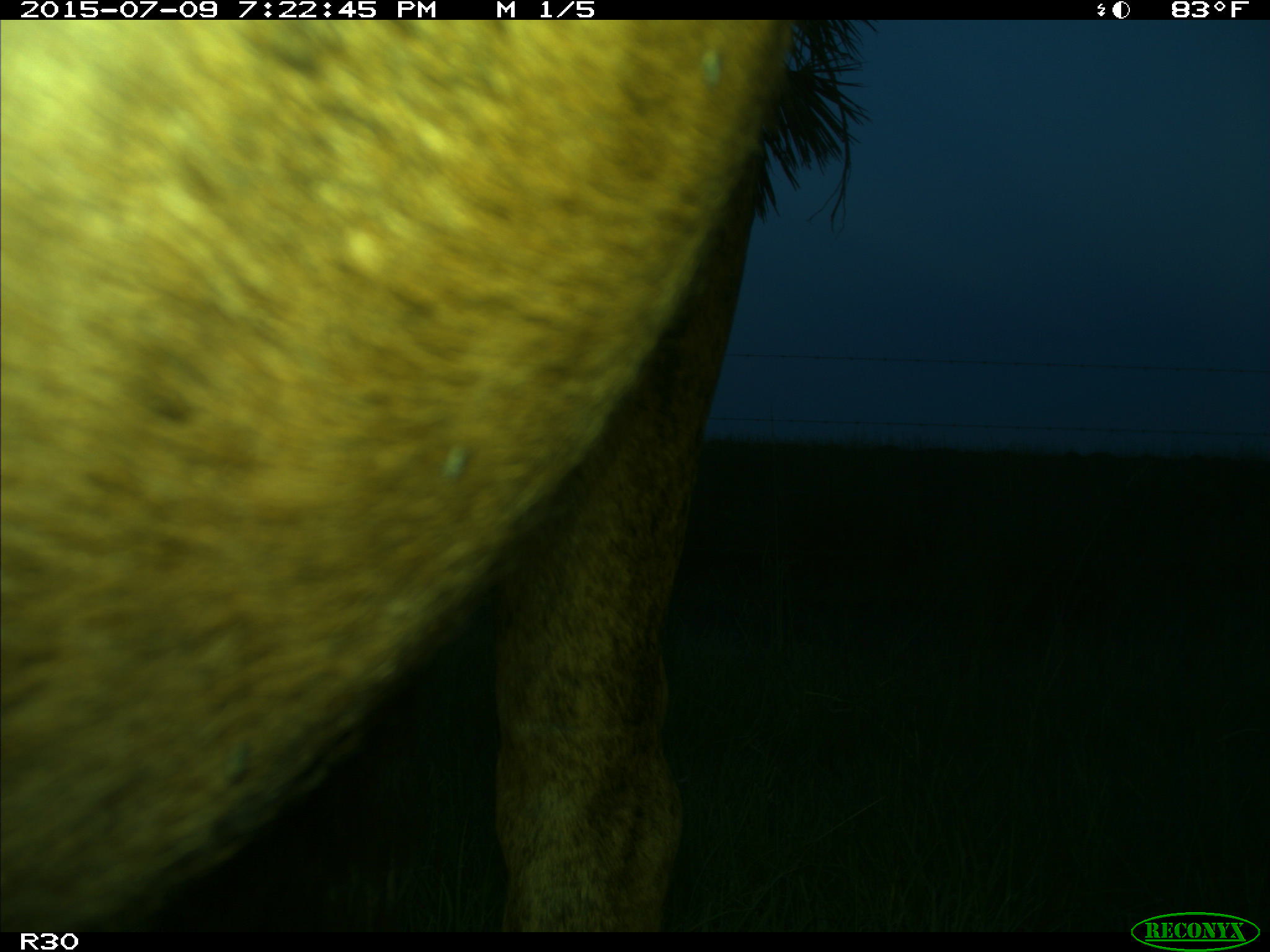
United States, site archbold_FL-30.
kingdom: Animalia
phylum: Chordata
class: Mammalia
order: Artiodactyla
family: Bovidae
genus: Bos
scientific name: Bos taurus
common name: domestic cow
Bos taurus (domestic cow).